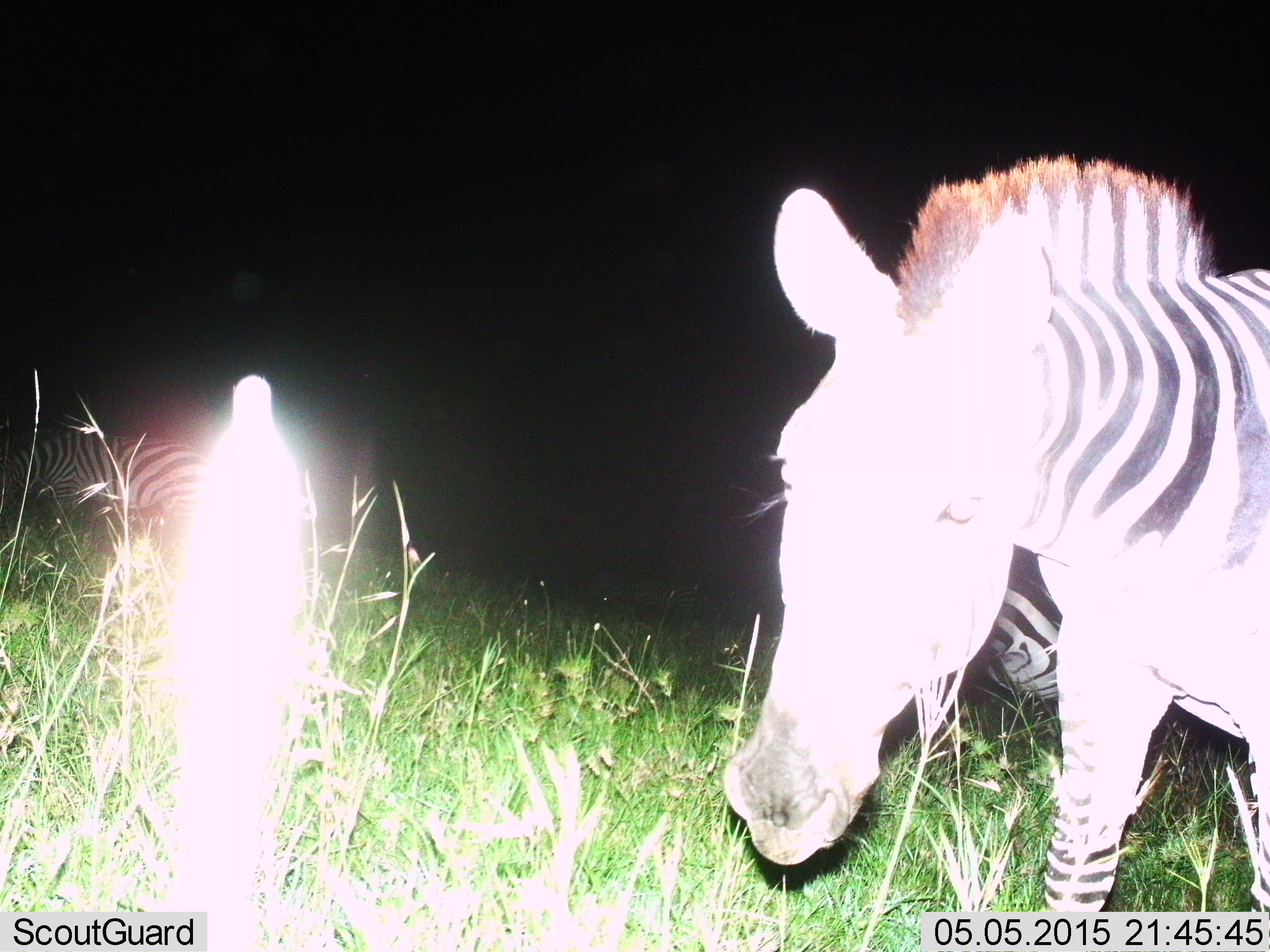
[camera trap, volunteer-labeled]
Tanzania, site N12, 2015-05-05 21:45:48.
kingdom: Animalia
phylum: Chordata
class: Mammalia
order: Perissodactyla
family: Equidae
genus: Equus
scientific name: Equus quagga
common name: plains zebra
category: zebra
Zebra (plains zebra) (Equus quagga), count 3. Behavior (volunteer vote fractions): standing 80%, resting 10%, moving 40%, interacting 10%. Young present (vote fraction): 0%. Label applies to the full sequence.